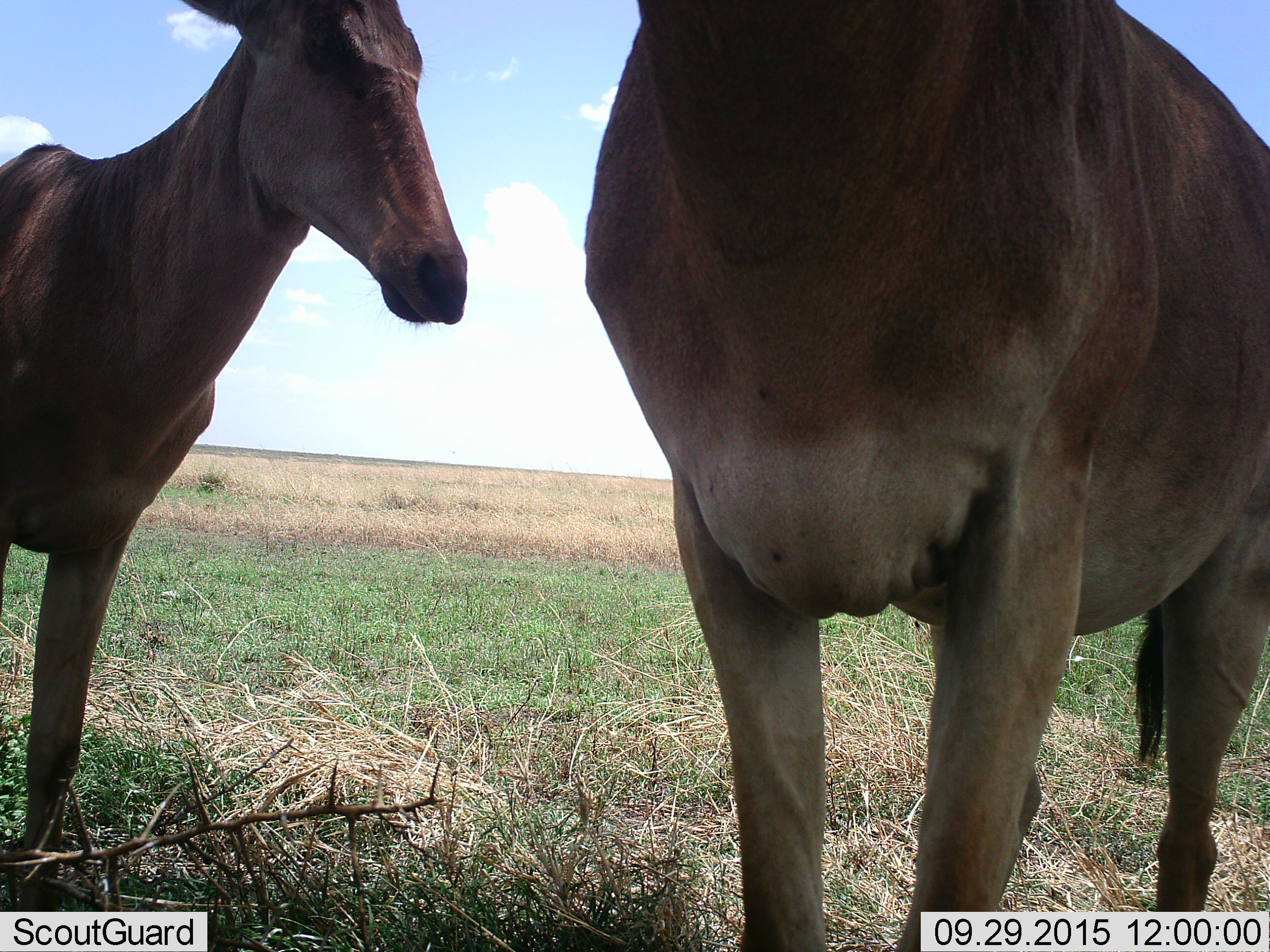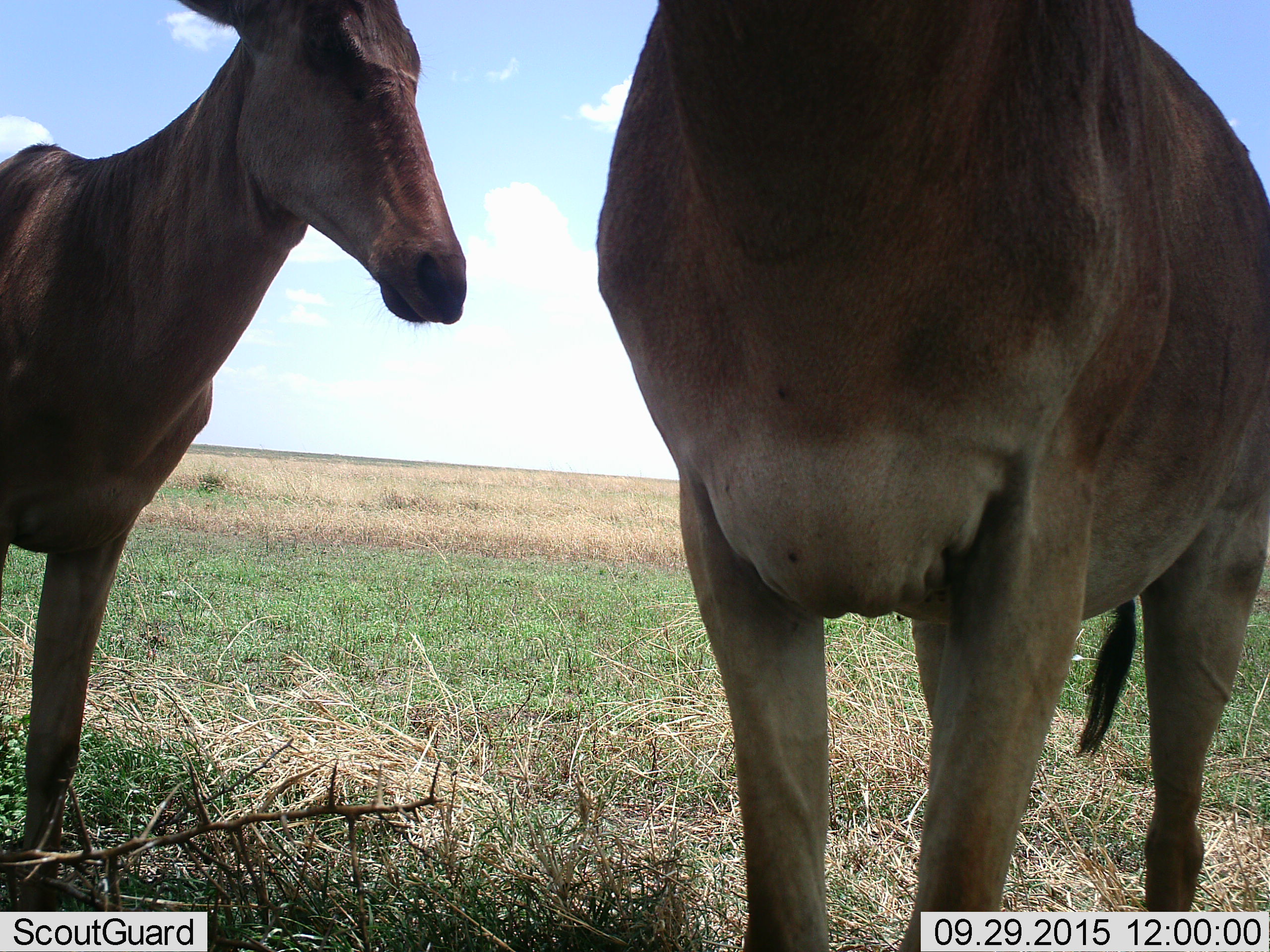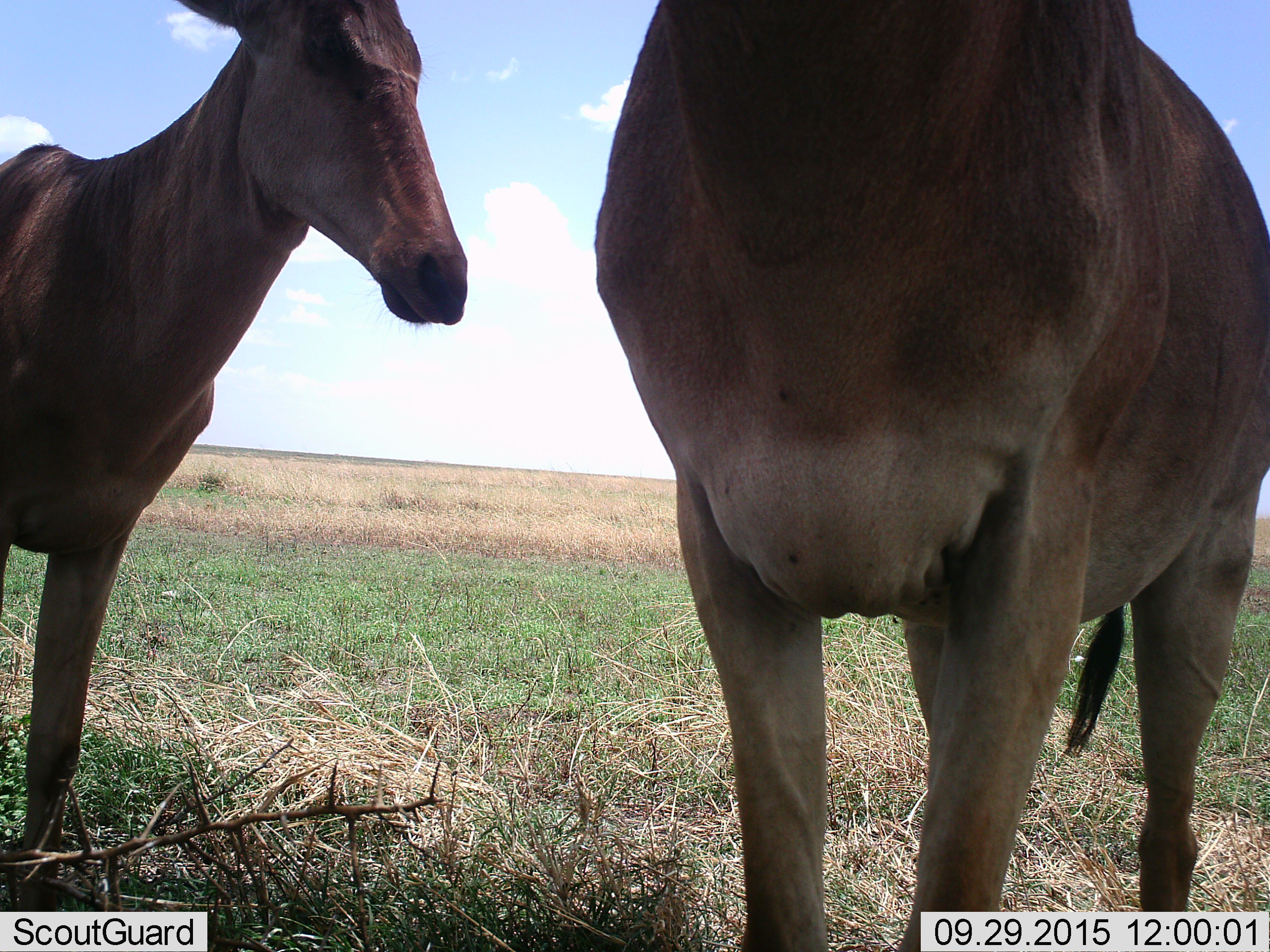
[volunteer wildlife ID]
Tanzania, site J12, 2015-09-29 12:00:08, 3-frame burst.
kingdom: Animalia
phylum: Chordata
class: Mammalia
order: Artiodactyla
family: Bovidae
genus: Alcelaphus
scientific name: Alcelaphus buselaphus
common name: hartebeest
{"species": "hartebeest (Alcelaphus buselaphus)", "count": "2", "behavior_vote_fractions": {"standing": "100%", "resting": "0%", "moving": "17%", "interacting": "0%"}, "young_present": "17%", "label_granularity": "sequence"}